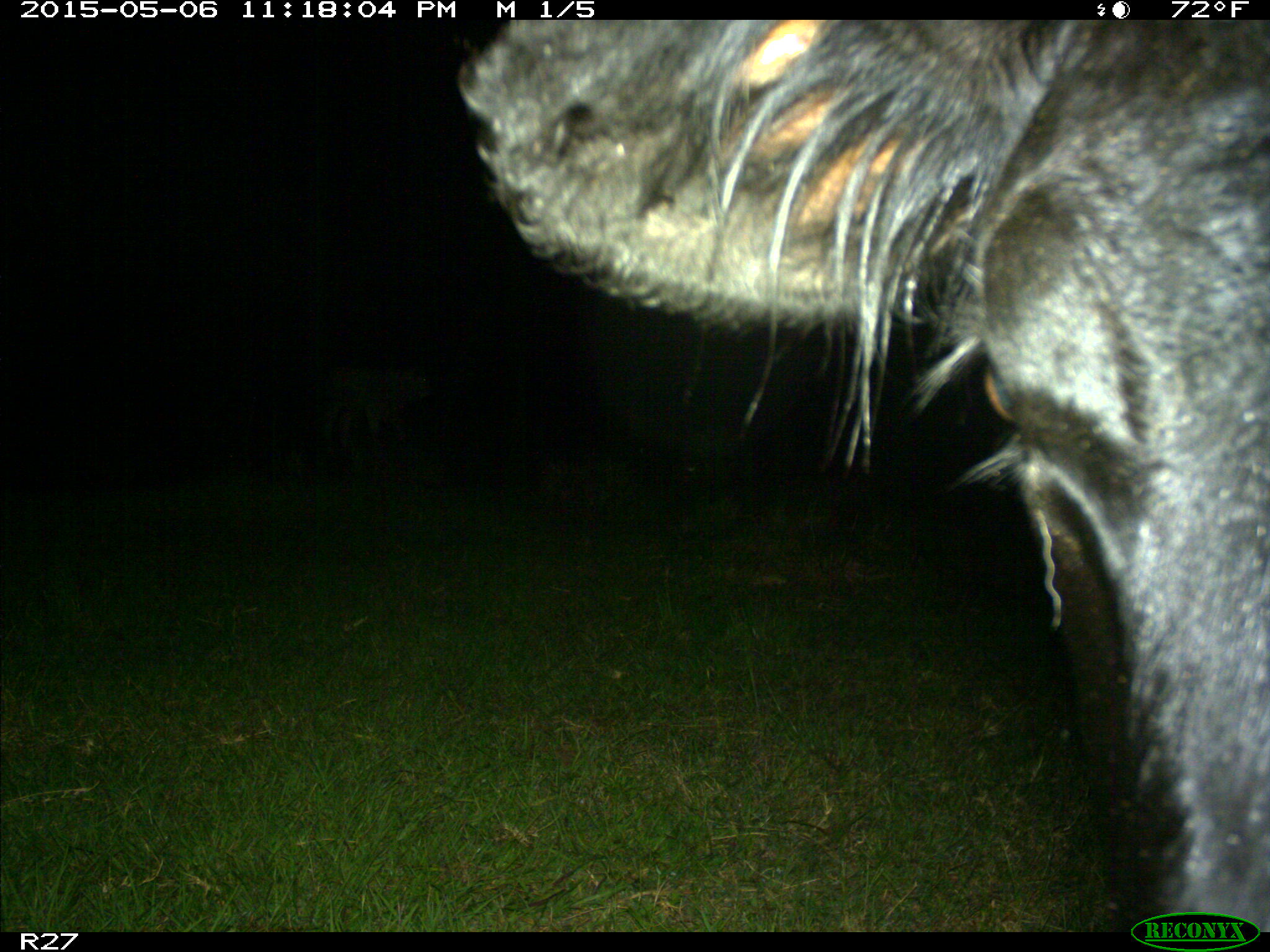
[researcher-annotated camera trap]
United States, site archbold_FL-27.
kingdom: Animalia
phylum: Chordata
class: Mammalia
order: Artiodactyla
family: Bovidae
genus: Bos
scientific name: Bos taurus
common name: domestic cow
Bos taurus (domestic cow).